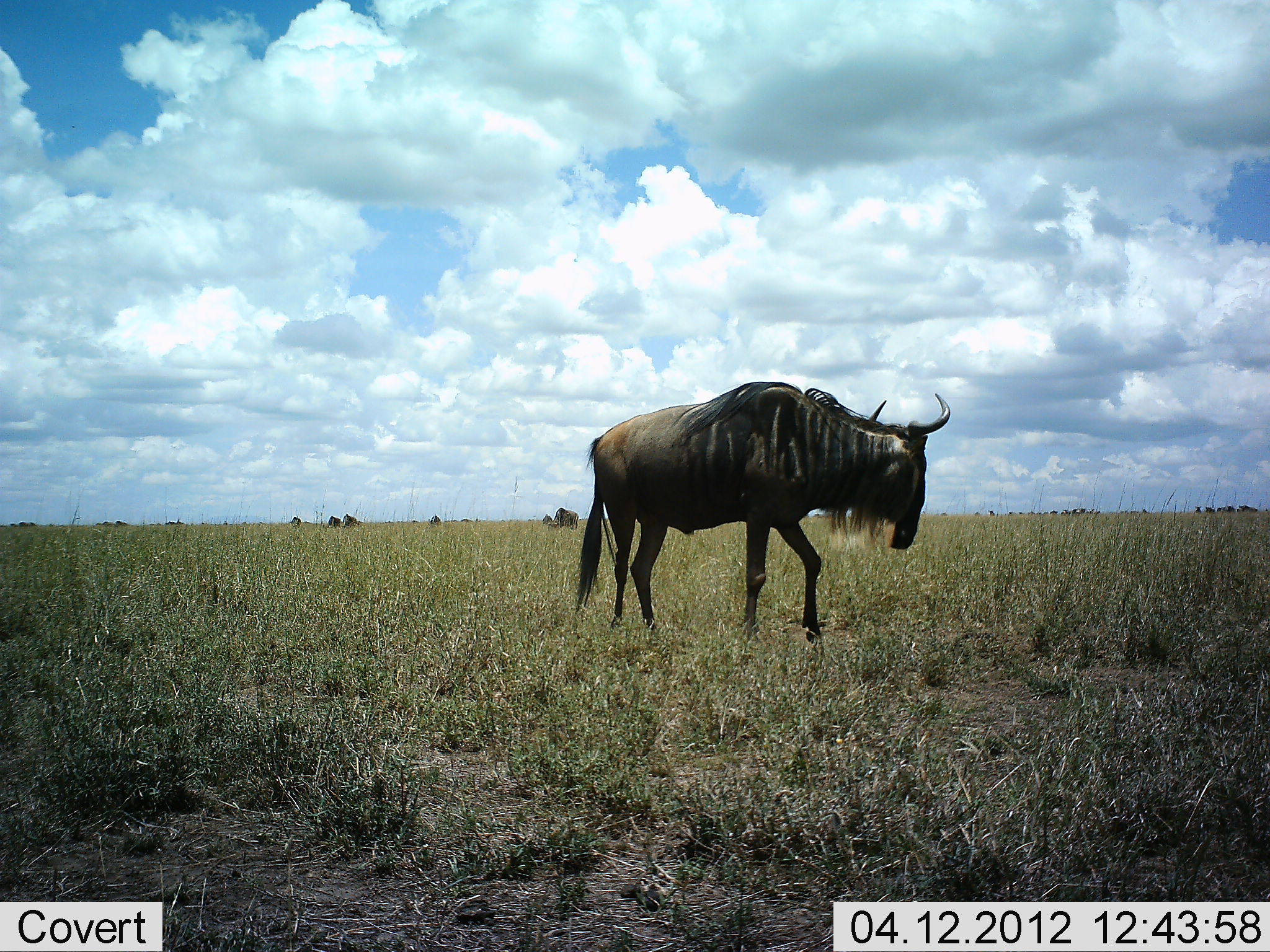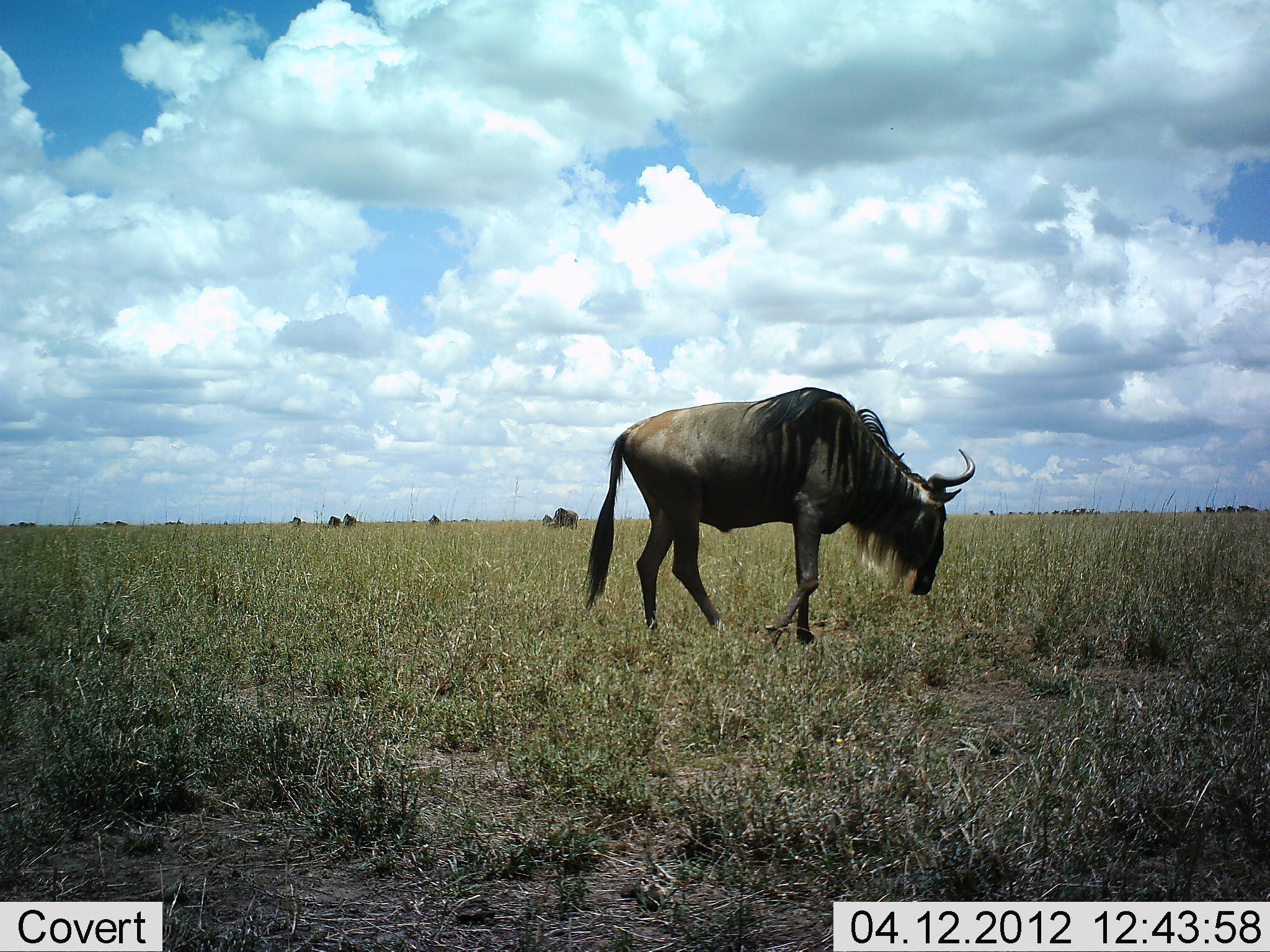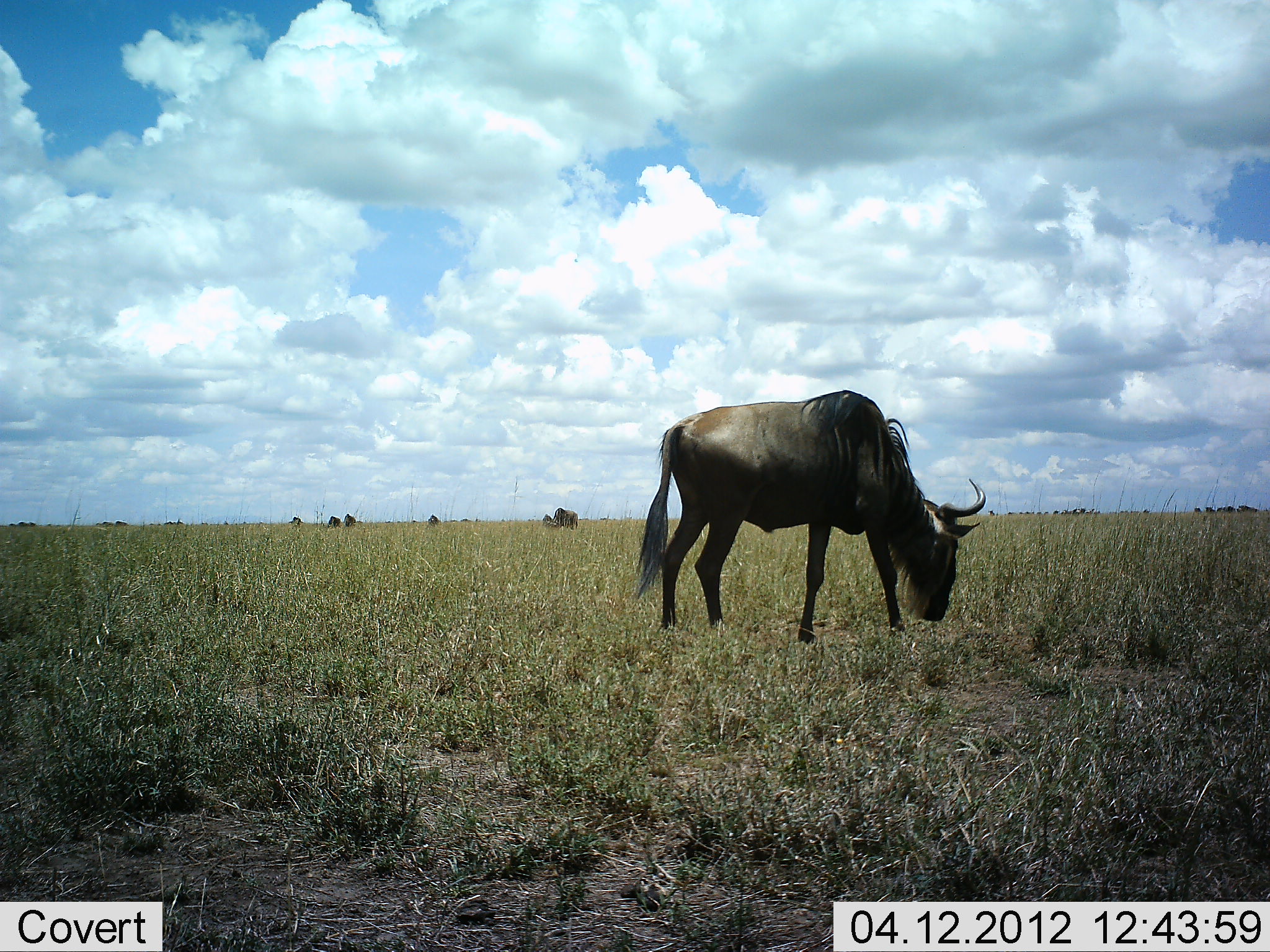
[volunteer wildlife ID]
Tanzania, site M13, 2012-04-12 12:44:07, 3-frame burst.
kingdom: Animalia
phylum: Chordata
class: Mammalia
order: Artiodactyla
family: Bovidae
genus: Connochaetes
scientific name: Connochaetes taurinus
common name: blue wildebeest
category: wildebeest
Wildebeest (blue wildebeest) (Connochaetes taurinus), count 1. Behavior (volunteer vote fractions): standing 17%, resting 0%, moving 58%, interacting 0%. Young present (vote fraction): 0%. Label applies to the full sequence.